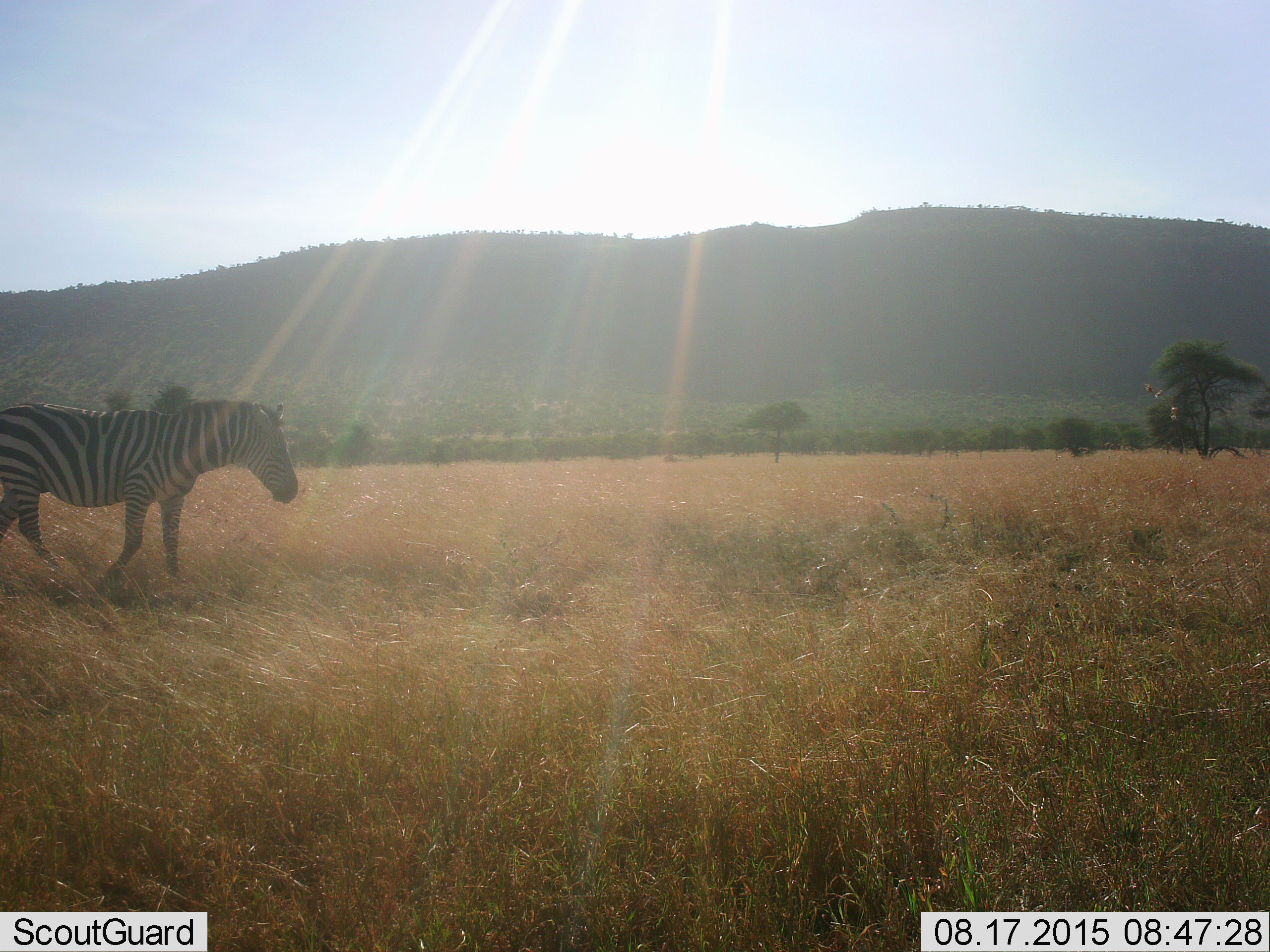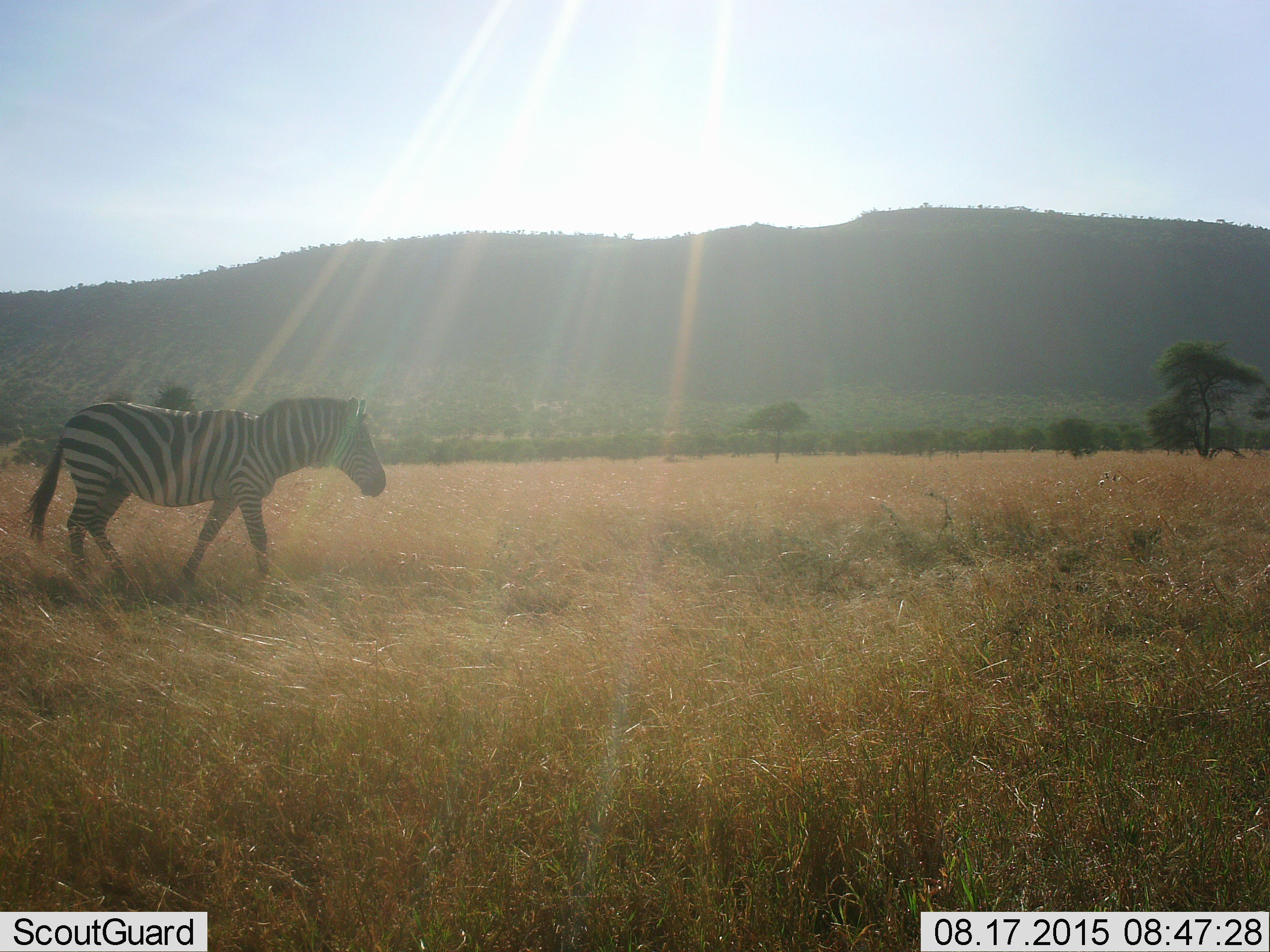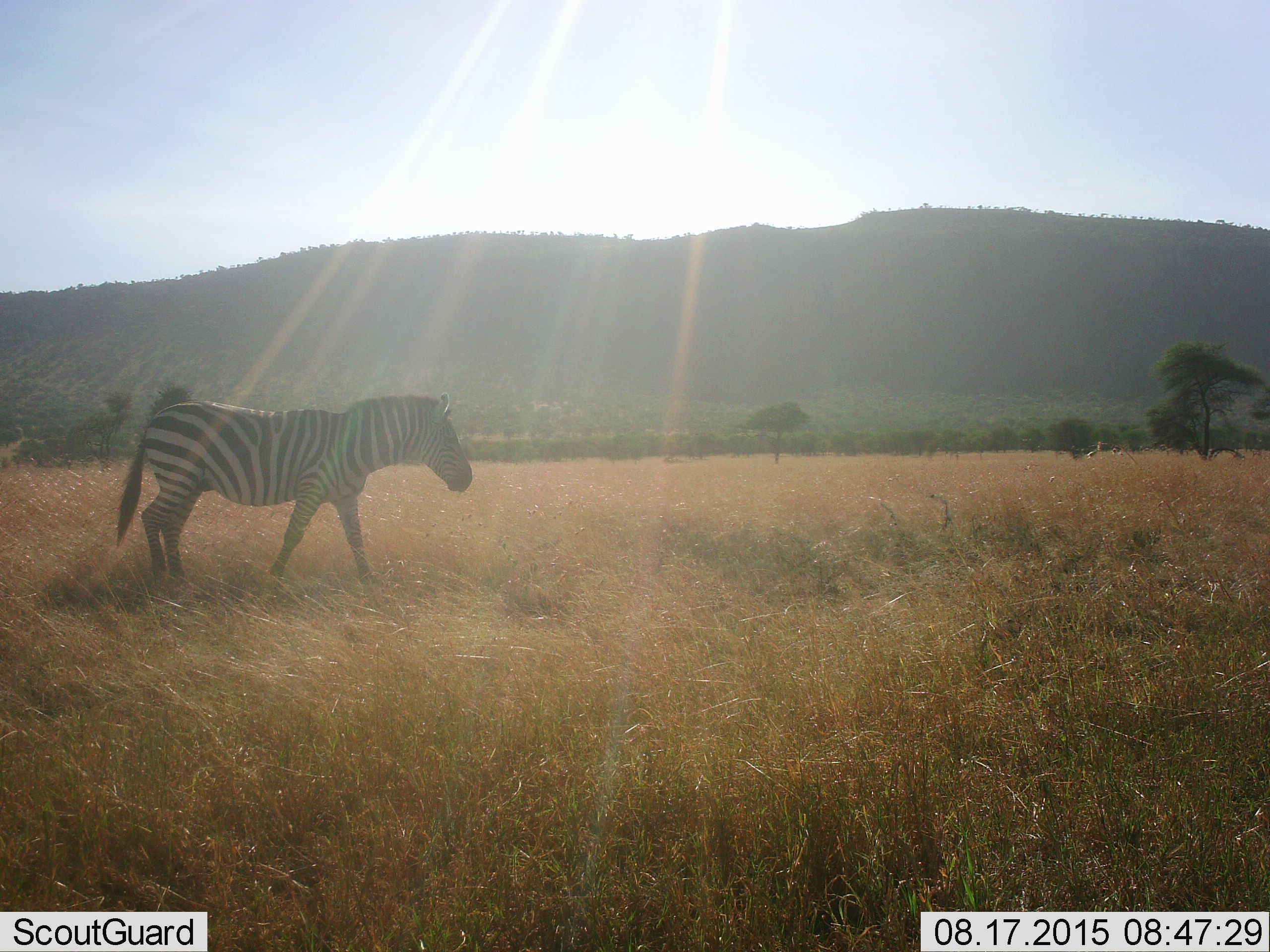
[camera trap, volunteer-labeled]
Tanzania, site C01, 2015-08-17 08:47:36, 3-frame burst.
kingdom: Animalia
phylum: Chordata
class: Mammalia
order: Perissodactyla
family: Equidae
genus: Equus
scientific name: Equus quagga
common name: plains zebra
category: zebra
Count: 1.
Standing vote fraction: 5%.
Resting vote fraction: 0%.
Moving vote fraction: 100%.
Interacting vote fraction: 0%.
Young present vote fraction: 0%.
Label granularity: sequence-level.